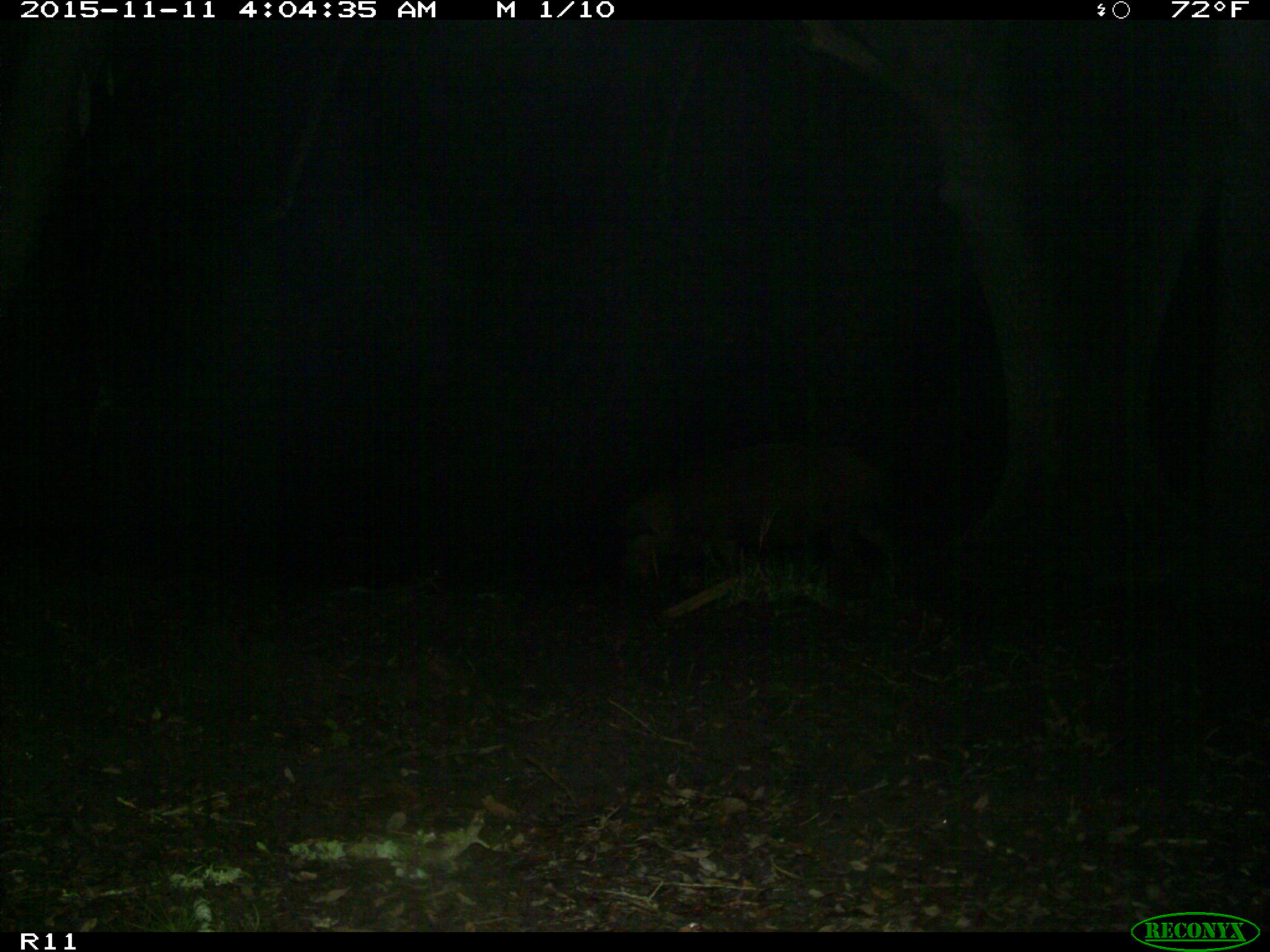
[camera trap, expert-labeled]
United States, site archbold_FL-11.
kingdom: Animalia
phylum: Chordata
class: Mammalia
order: Artiodactyla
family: Suidae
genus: Sus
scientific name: Sus scrofa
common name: wild boar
Sus scrofa (wild boar).